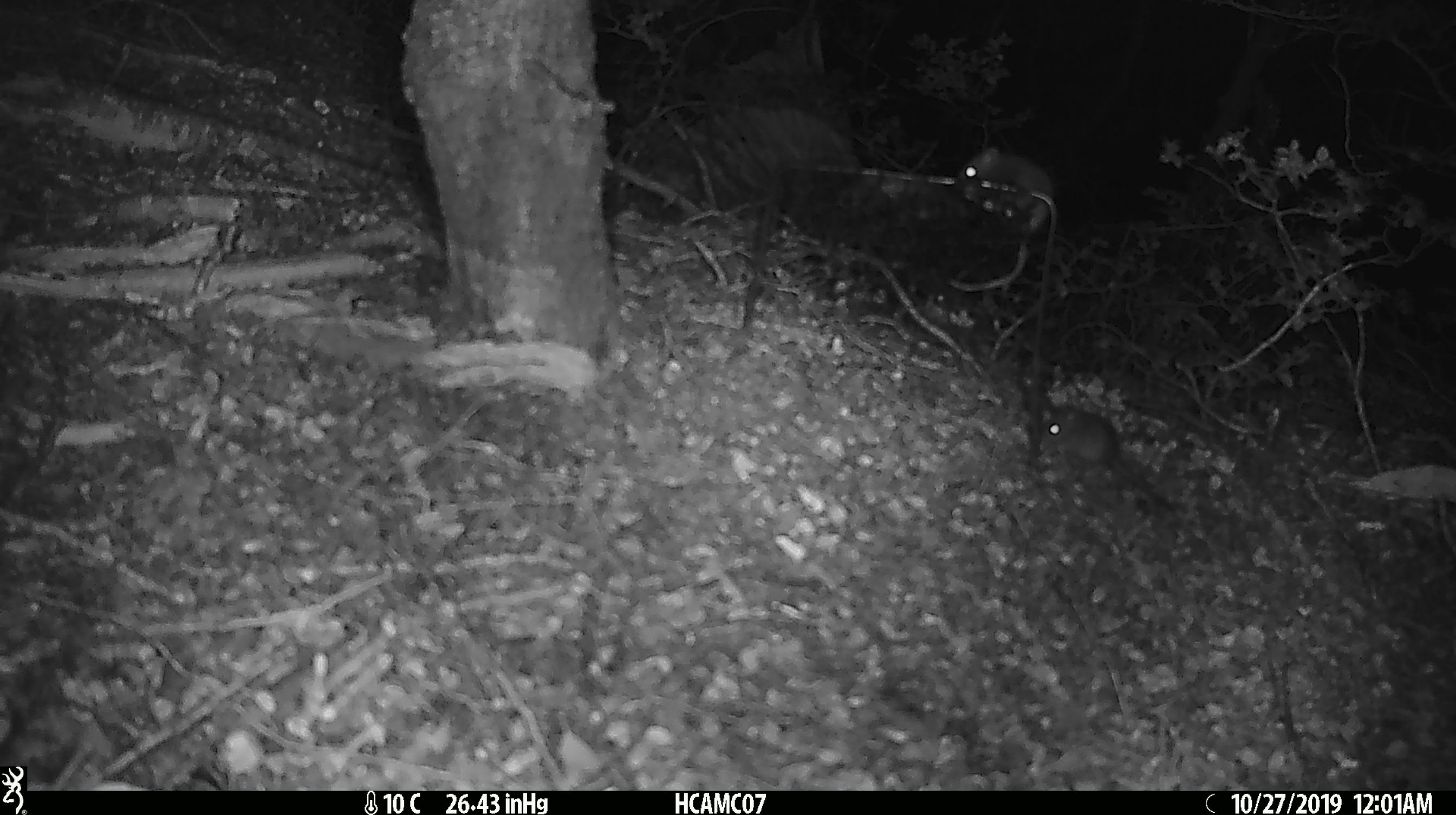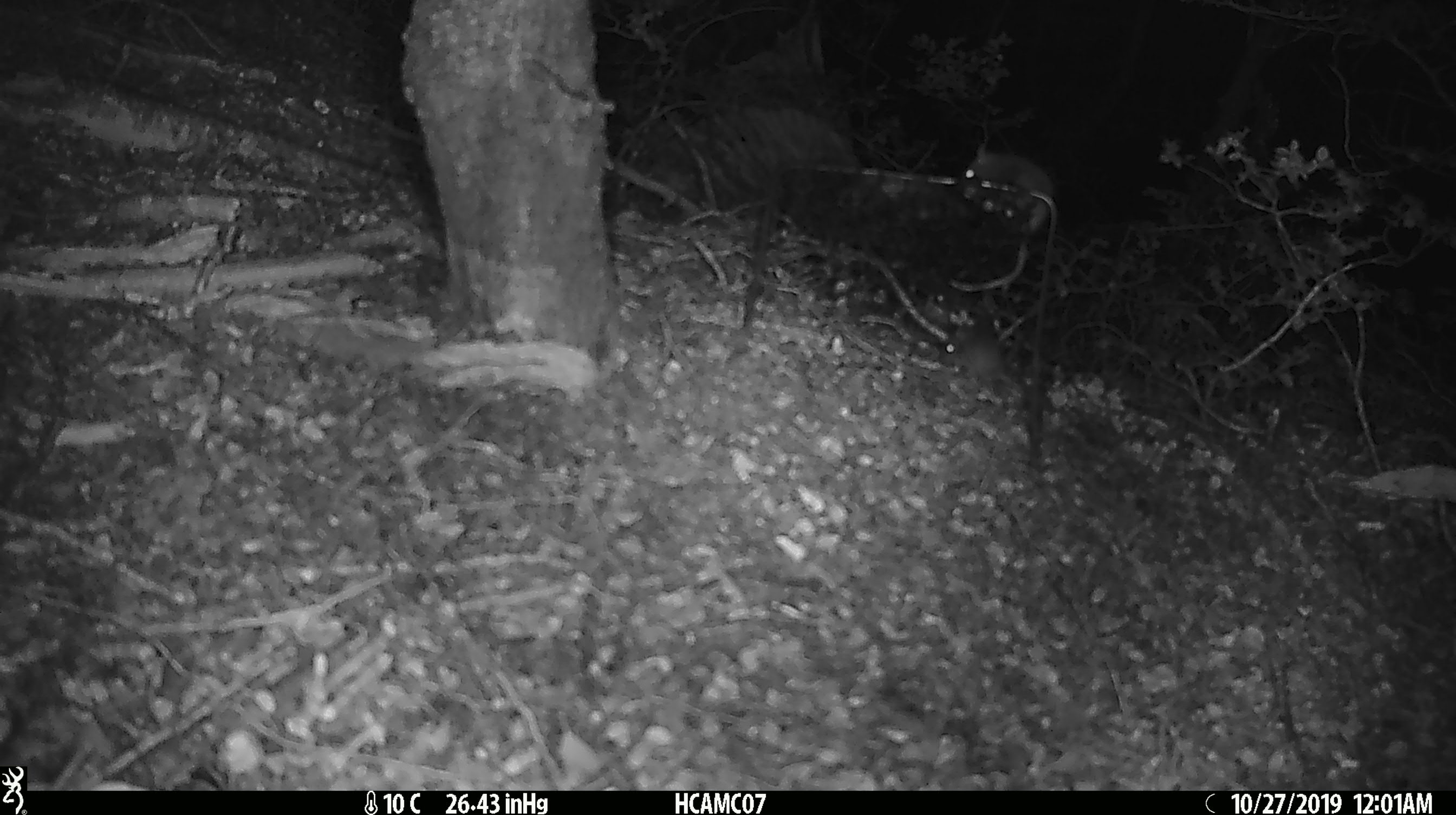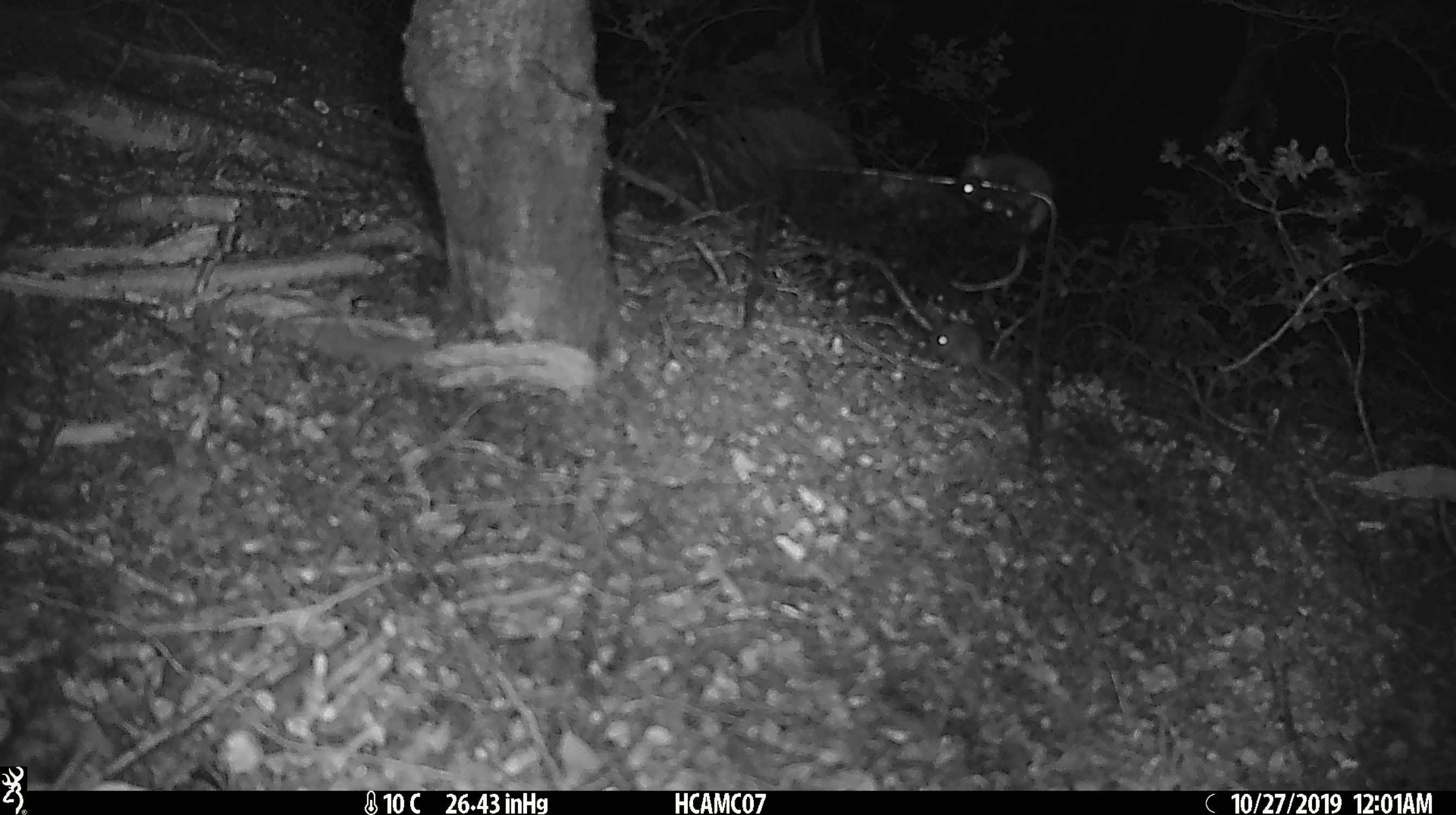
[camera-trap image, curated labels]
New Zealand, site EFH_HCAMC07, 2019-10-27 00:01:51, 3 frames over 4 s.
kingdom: Animalia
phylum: Chordata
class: Mammalia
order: Rodentia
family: Muridae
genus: Mus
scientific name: Mus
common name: mouse